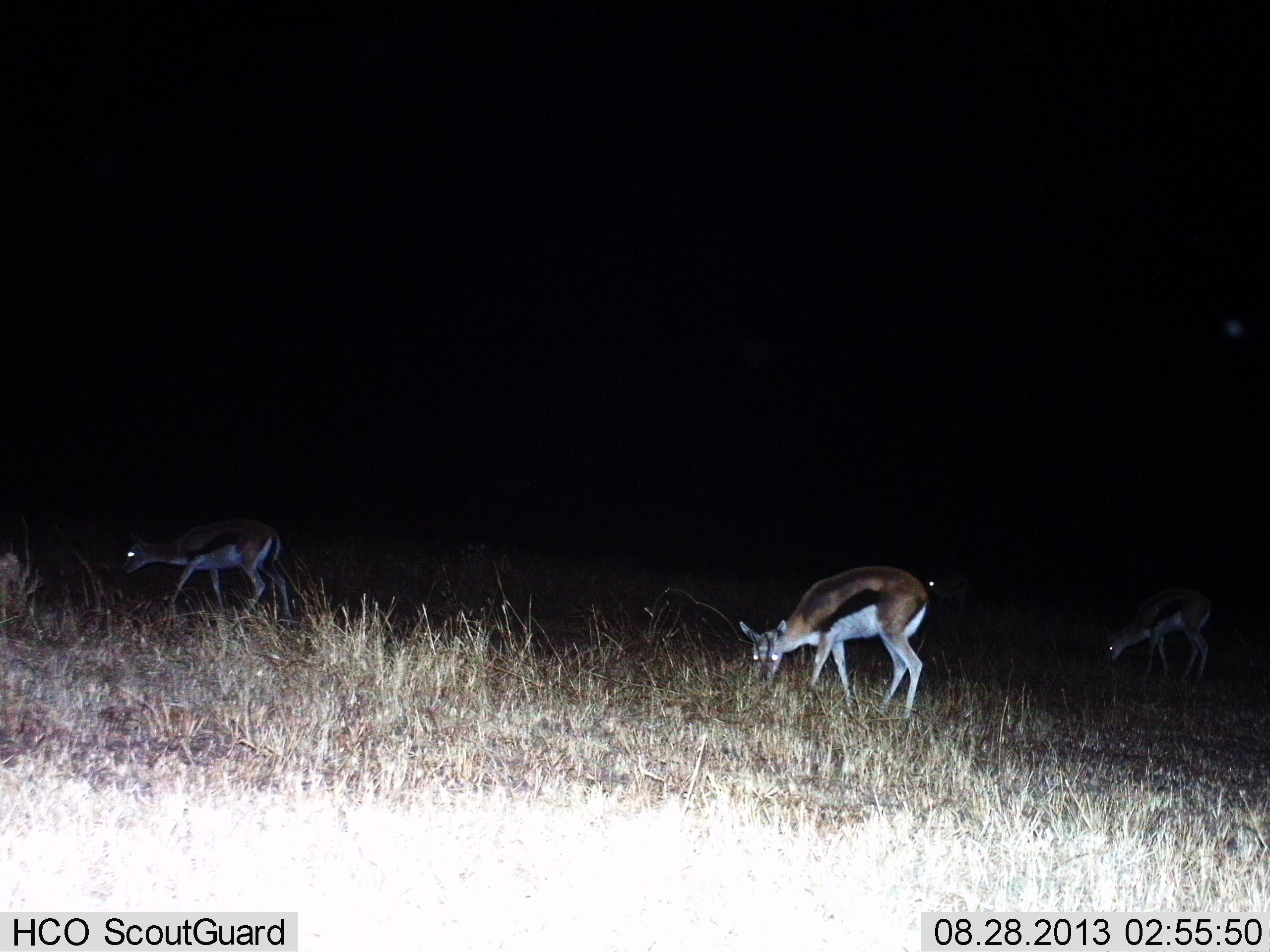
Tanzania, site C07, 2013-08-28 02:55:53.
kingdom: Animalia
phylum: Chordata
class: Mammalia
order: Artiodactyla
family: Bovidae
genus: Eudorcas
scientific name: Eudorcas thomsonii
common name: thomson's gazelle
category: gazellethomsons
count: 3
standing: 10%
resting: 5%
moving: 10%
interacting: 0%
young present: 0%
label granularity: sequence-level